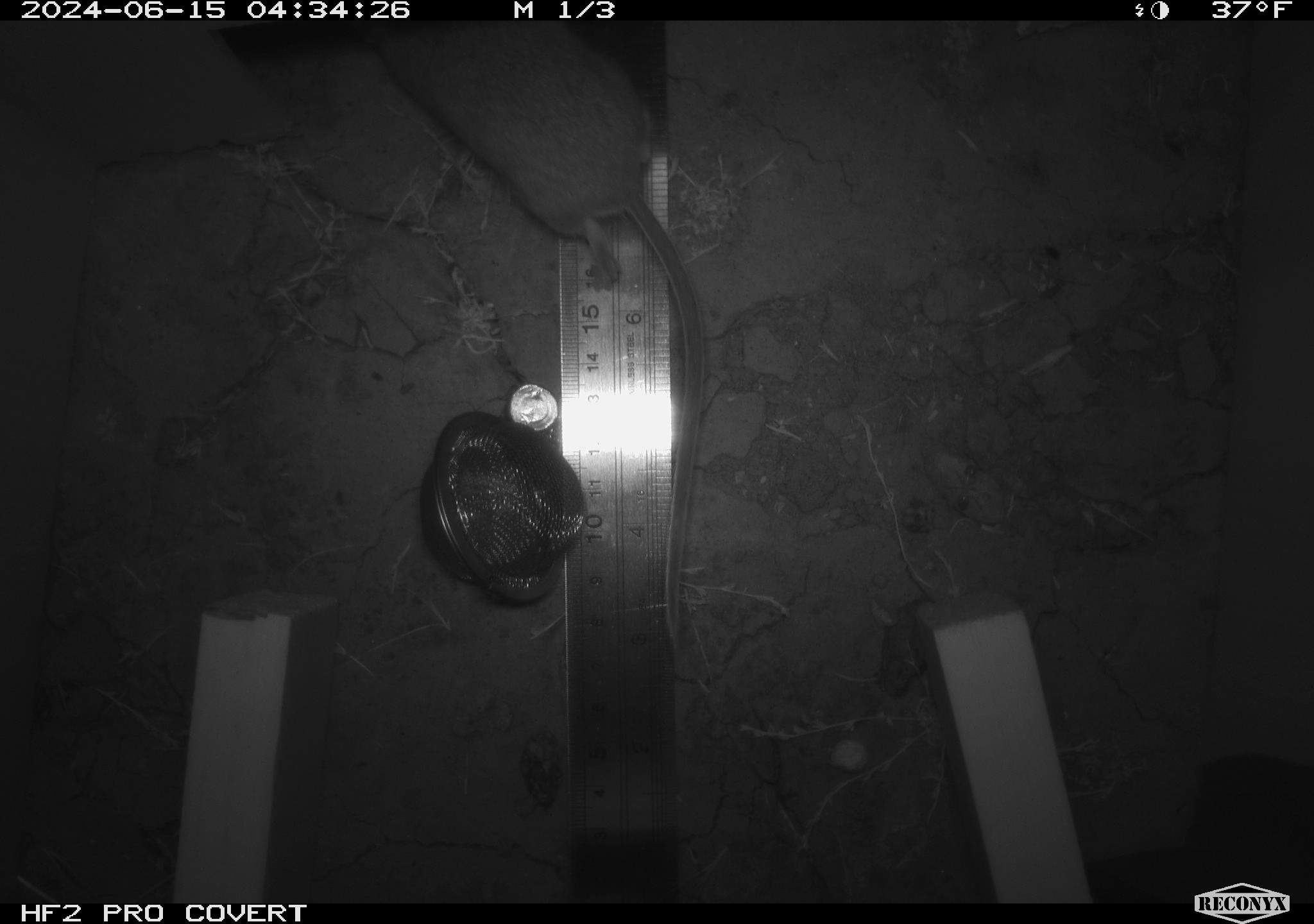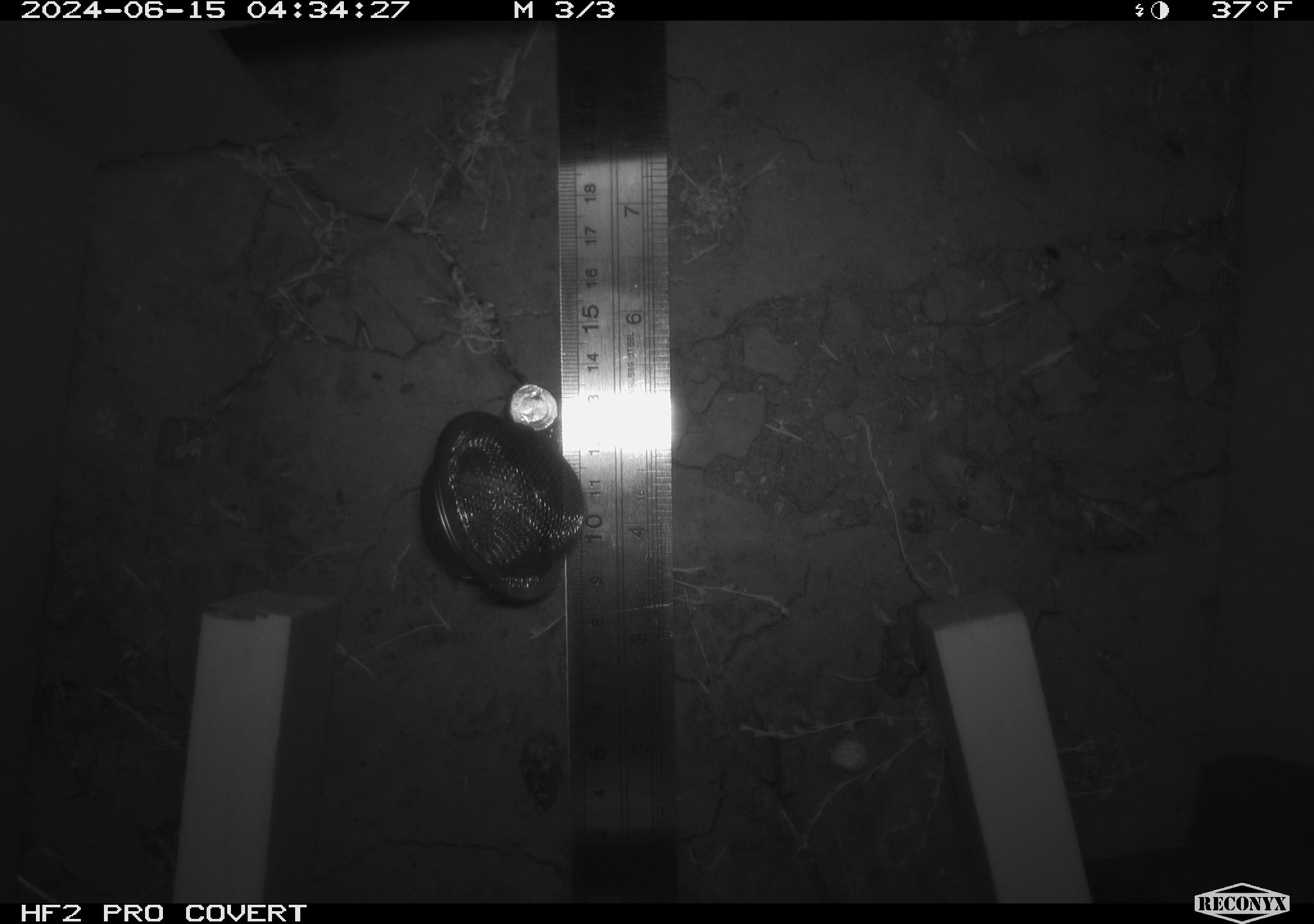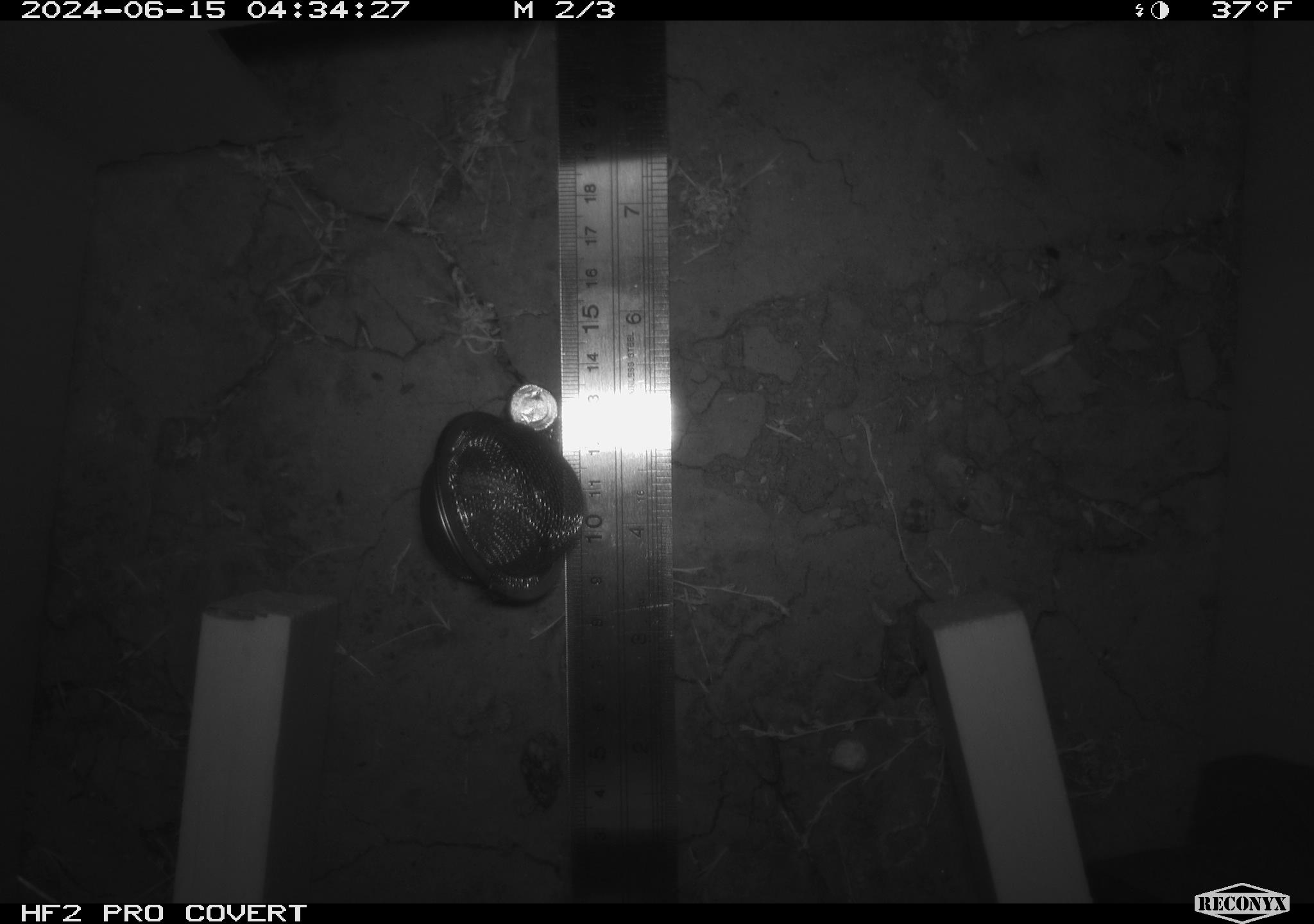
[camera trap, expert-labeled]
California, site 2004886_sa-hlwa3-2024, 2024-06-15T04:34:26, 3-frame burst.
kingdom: Animalia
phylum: Chordata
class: Mammalia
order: Rodentia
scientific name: Rodentia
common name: mouse species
Mouse species (Rodentia).